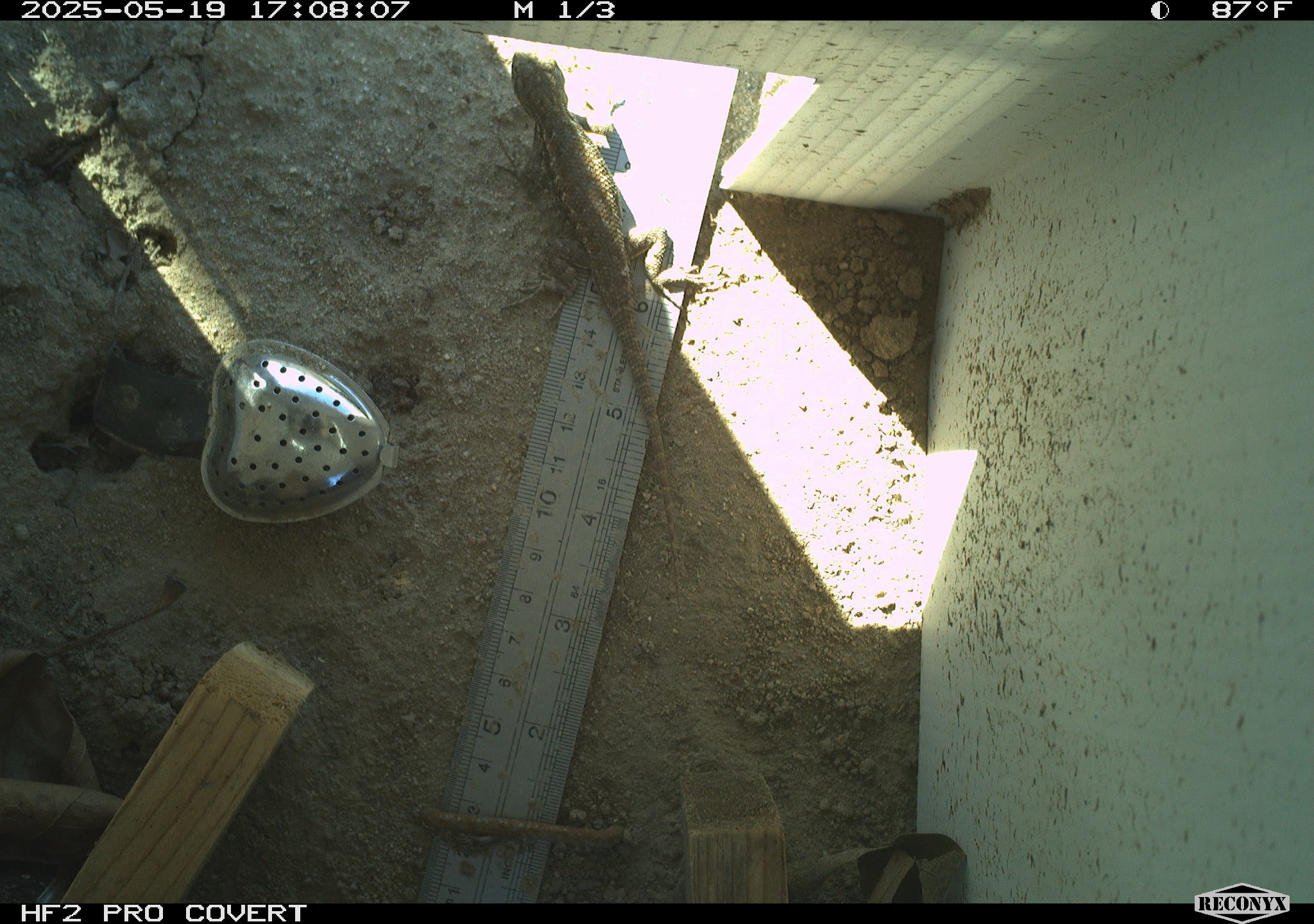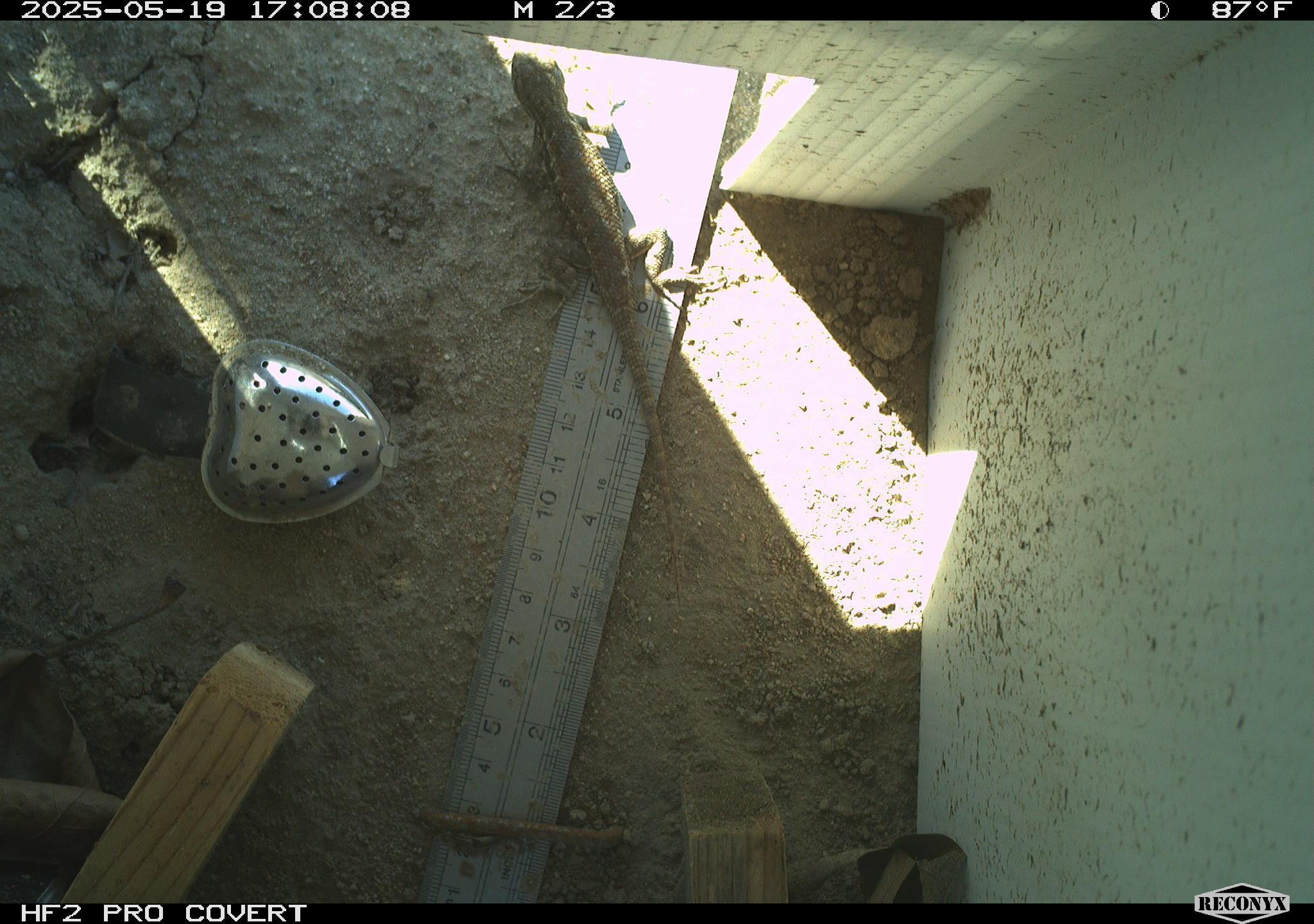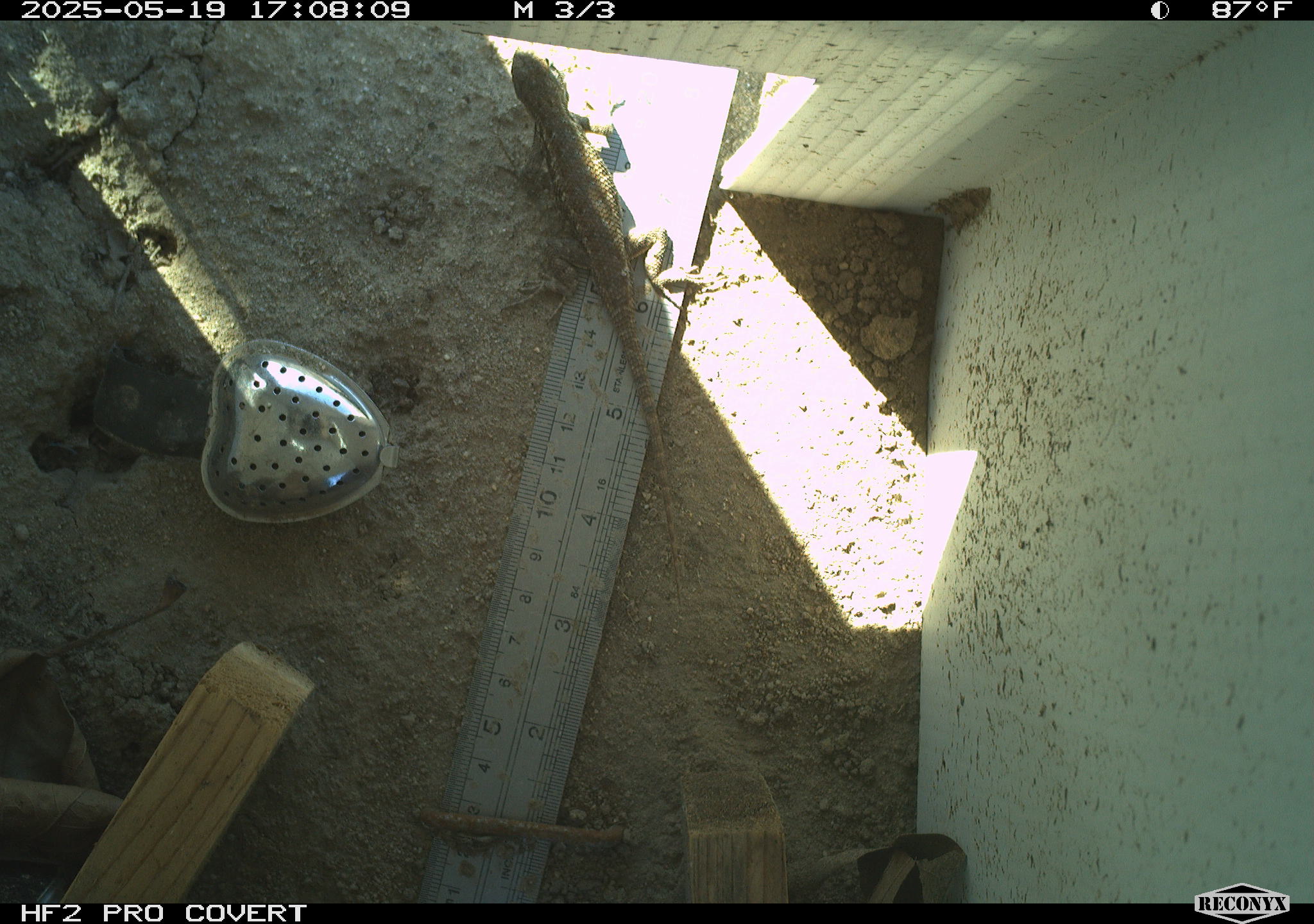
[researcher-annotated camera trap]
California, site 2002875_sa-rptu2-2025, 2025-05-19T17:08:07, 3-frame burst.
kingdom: Animalia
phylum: Chordata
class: Reptilia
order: Squamata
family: Phrynosomatidae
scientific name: Phrynosomatidae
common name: north american spiny lizards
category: sceloporus/uta species